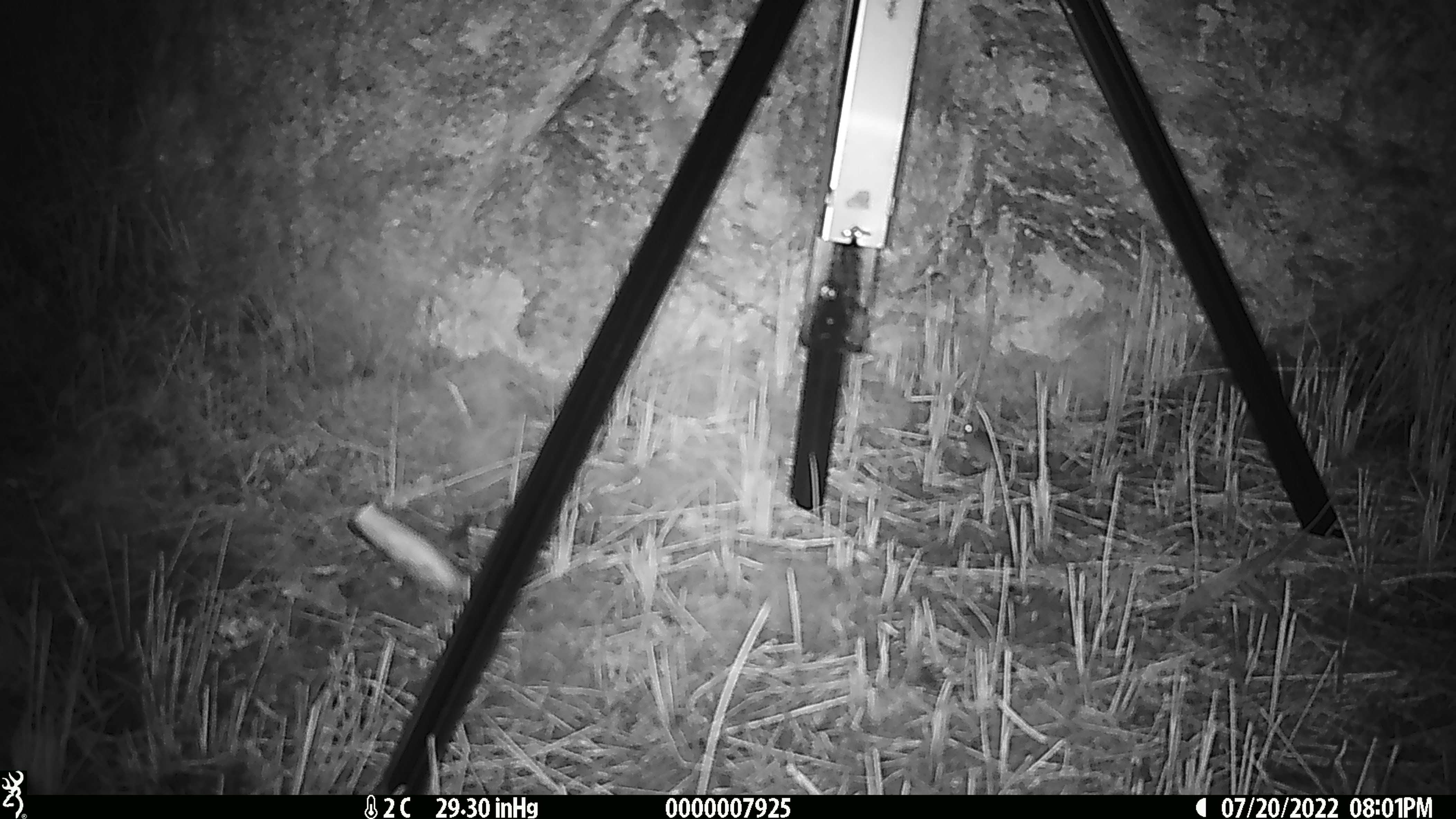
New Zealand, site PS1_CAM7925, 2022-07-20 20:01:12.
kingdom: Animalia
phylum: Chordata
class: Mammalia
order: Rodentia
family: Muridae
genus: Mus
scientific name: Mus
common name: mouse